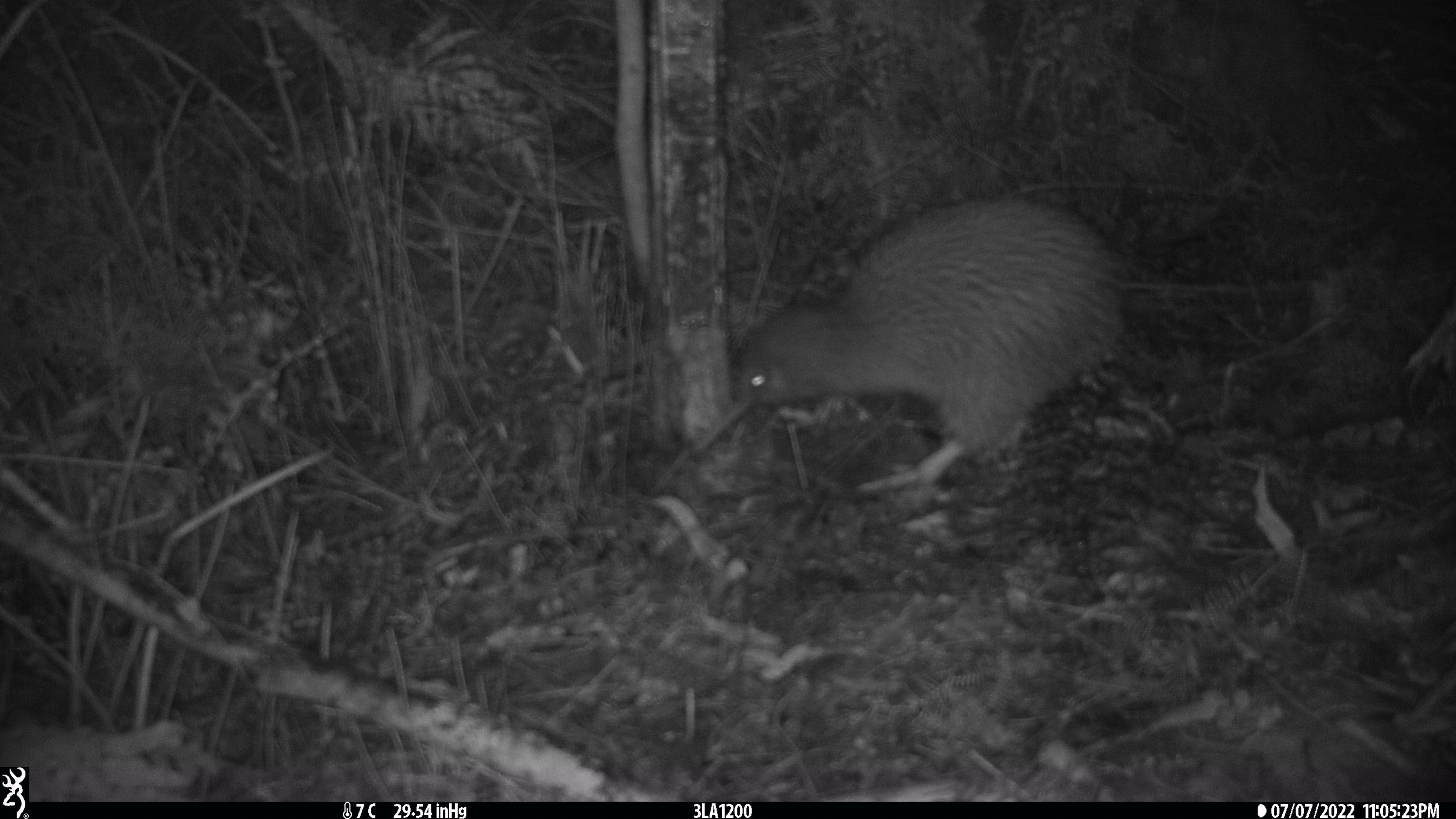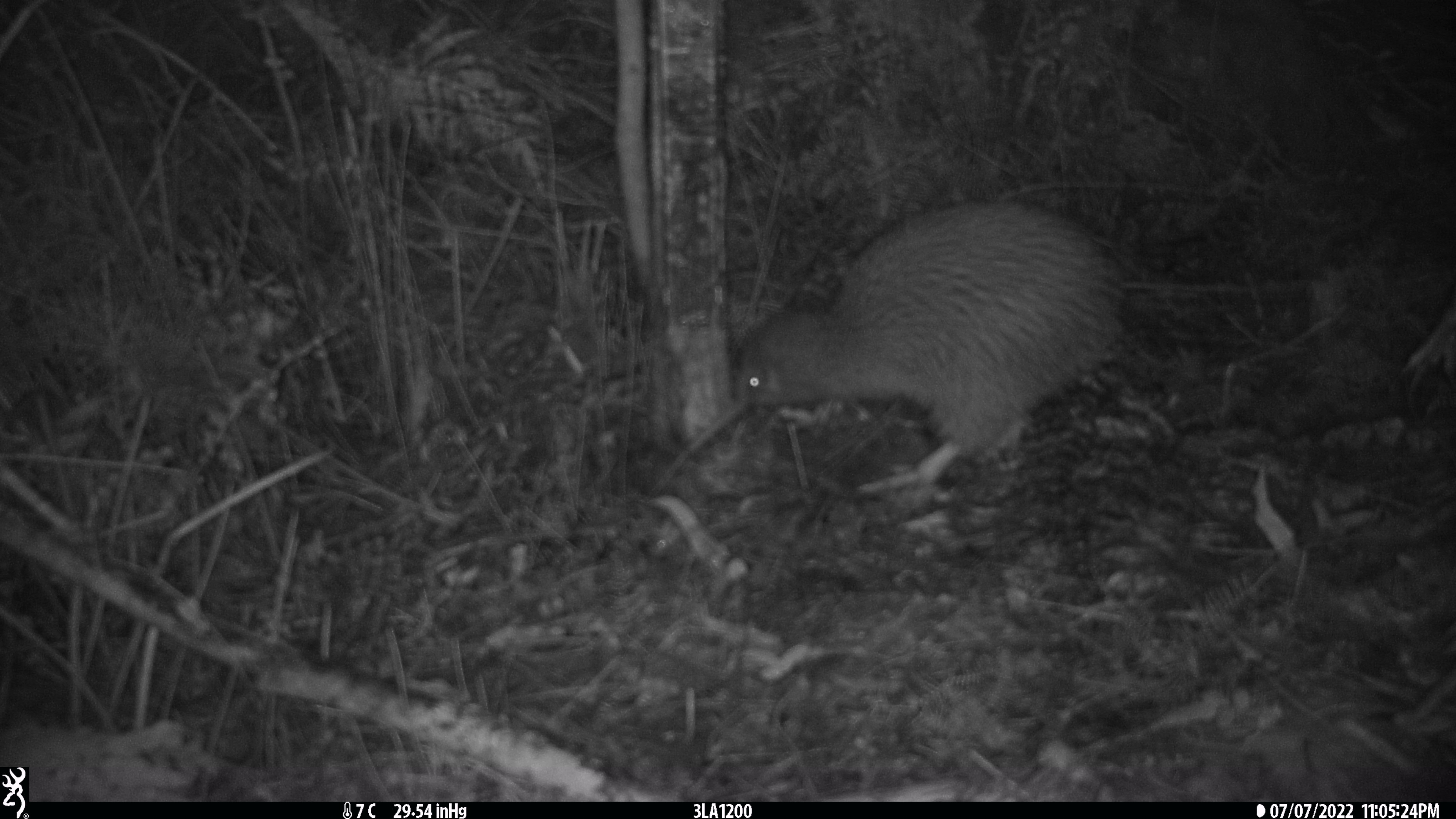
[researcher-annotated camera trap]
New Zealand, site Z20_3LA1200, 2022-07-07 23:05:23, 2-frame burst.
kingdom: Animalia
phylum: Chordata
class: Aves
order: Apterygiformes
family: Apterygidae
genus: Apteryx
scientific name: Apteryx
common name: kiwi